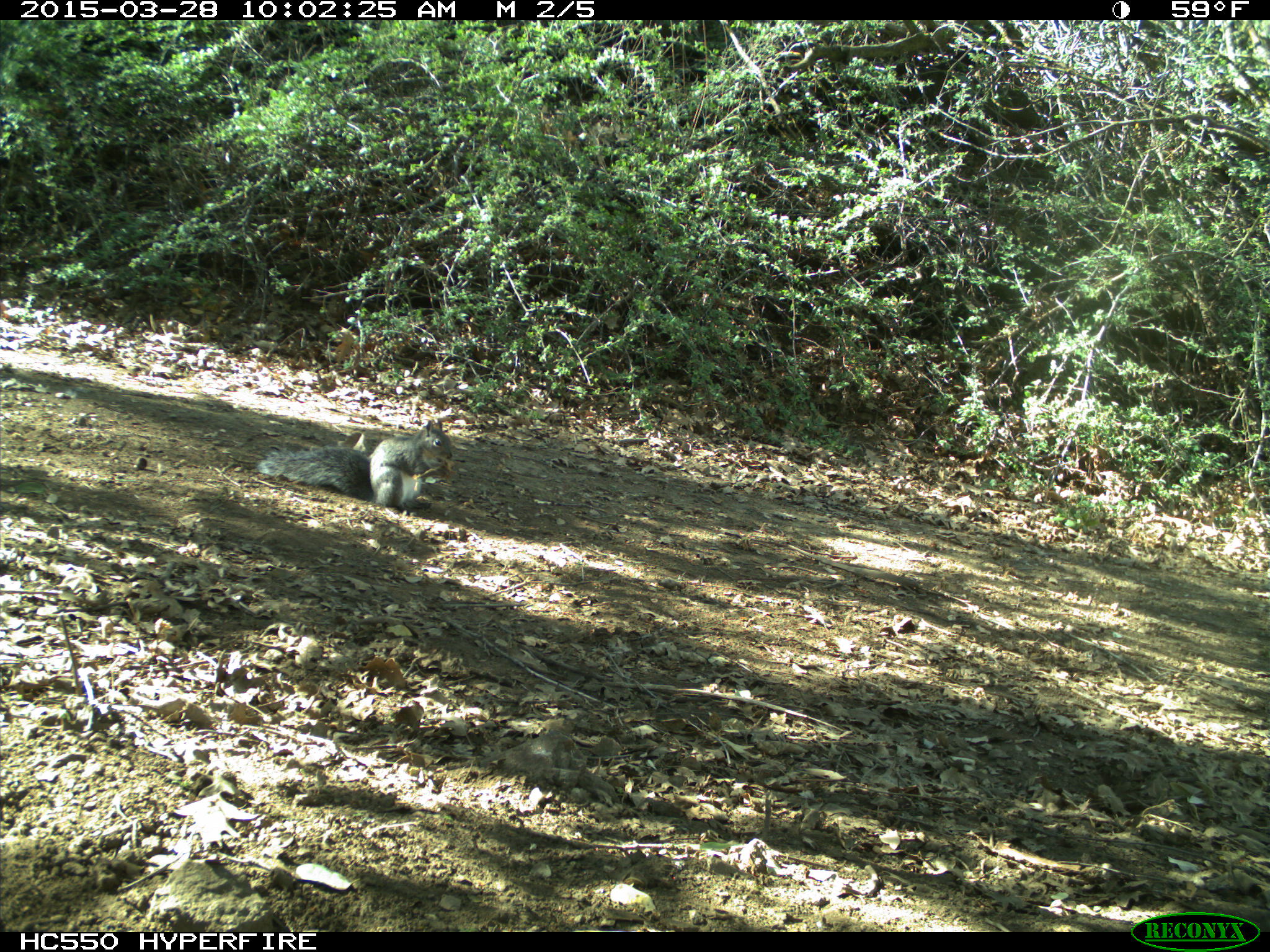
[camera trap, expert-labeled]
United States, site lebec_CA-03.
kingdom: Animalia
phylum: Chordata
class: Mammalia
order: Rodentia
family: Sciuridae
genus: Sciurus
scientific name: Sciurus carolinensis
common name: eastern gray squirrel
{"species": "Sciurus carolinensis (eastern gray squirrel)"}